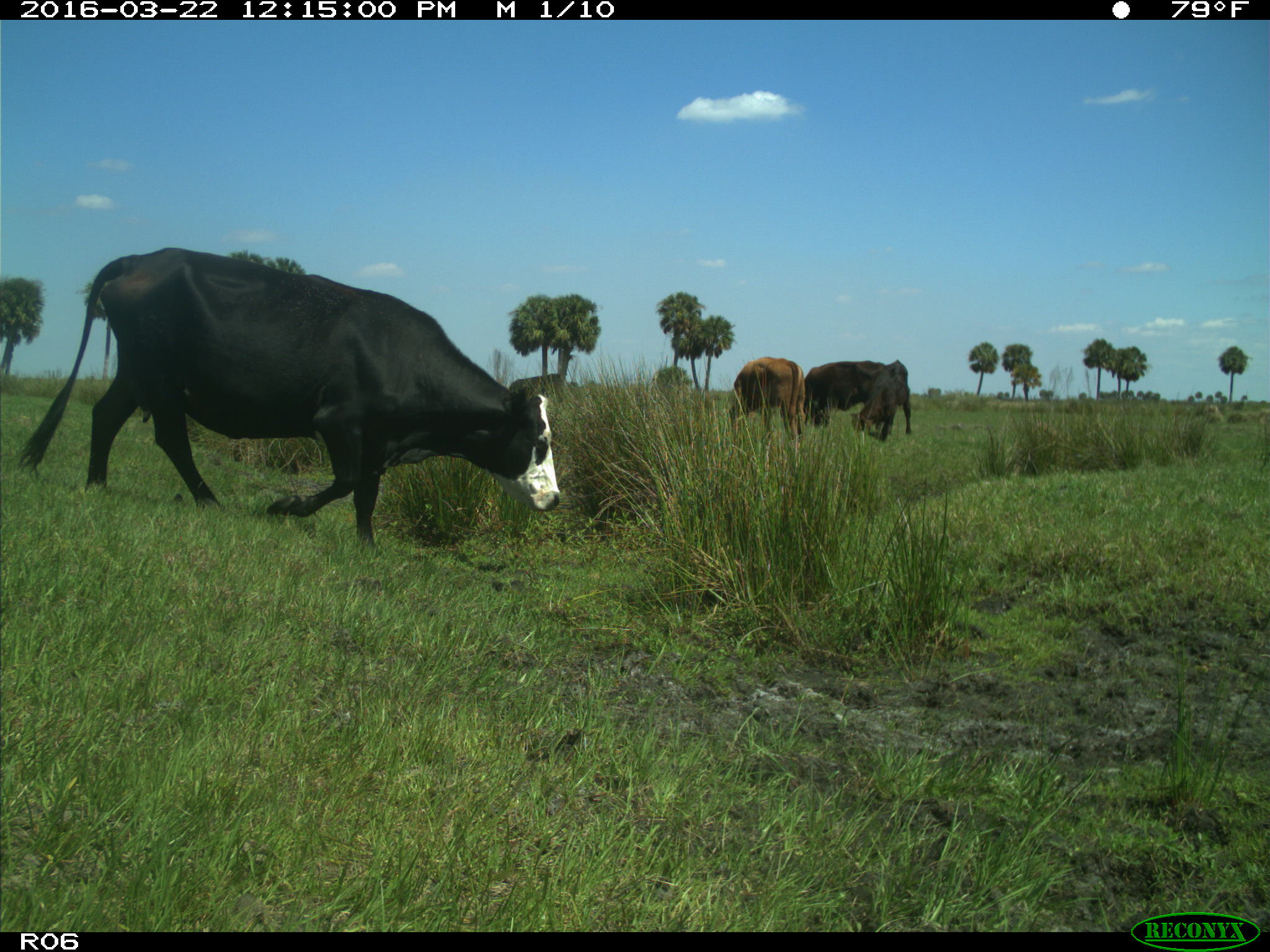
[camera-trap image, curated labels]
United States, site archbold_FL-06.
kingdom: Animalia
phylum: Chordata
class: Mammalia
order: Artiodactyla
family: Bovidae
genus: Bos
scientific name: Bos taurus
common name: domestic cow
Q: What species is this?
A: Bos taurus (domestic cow).